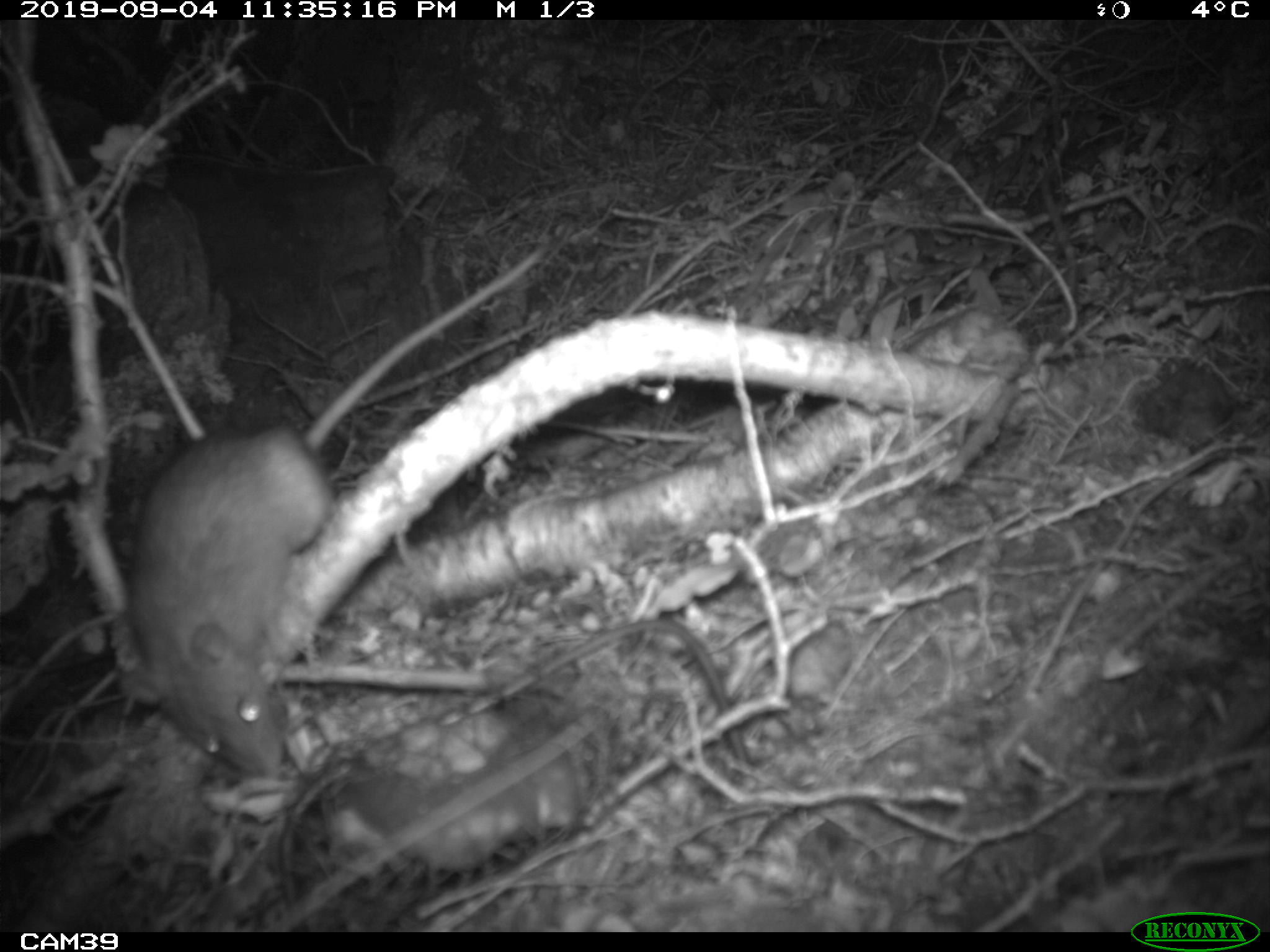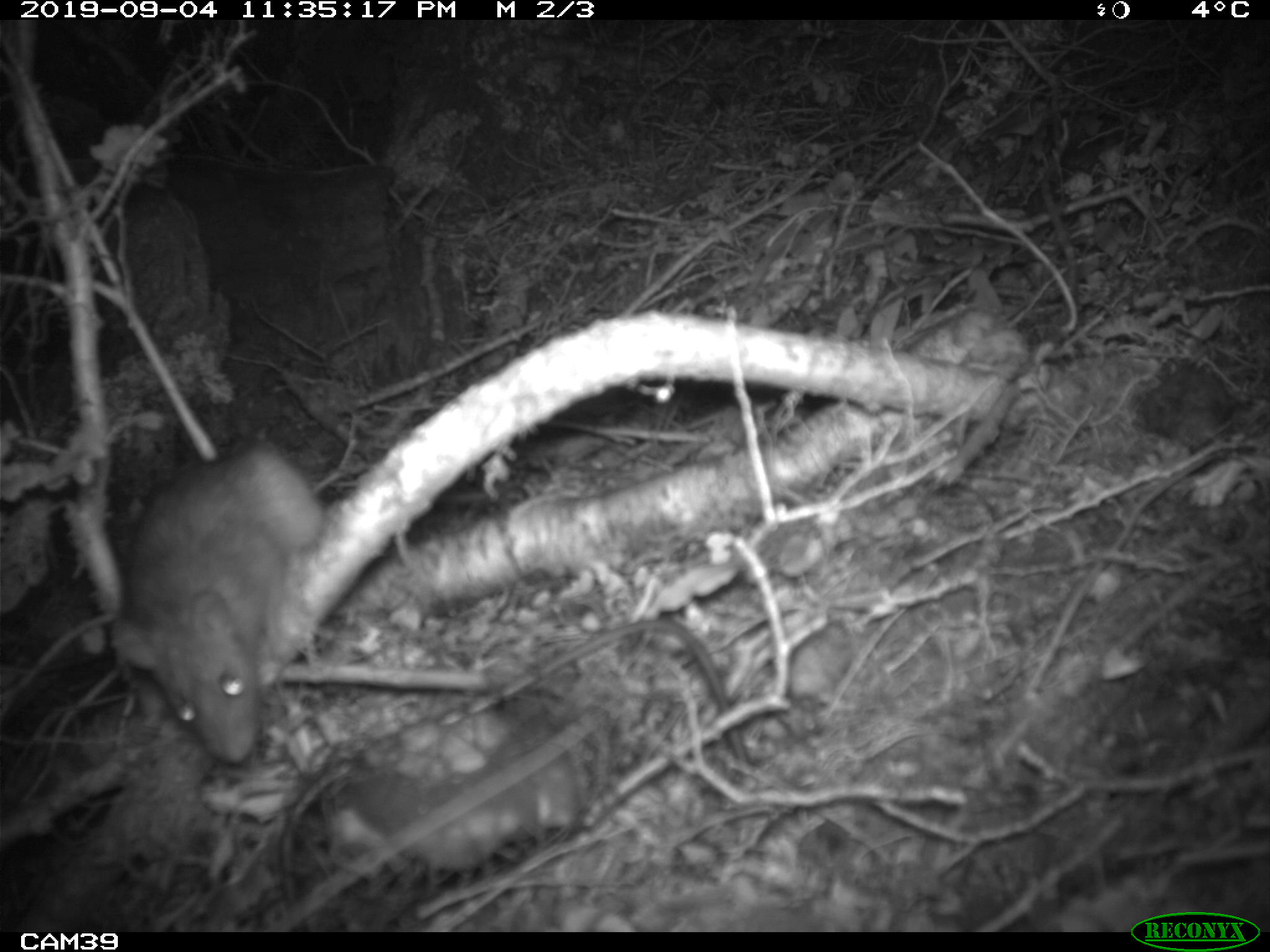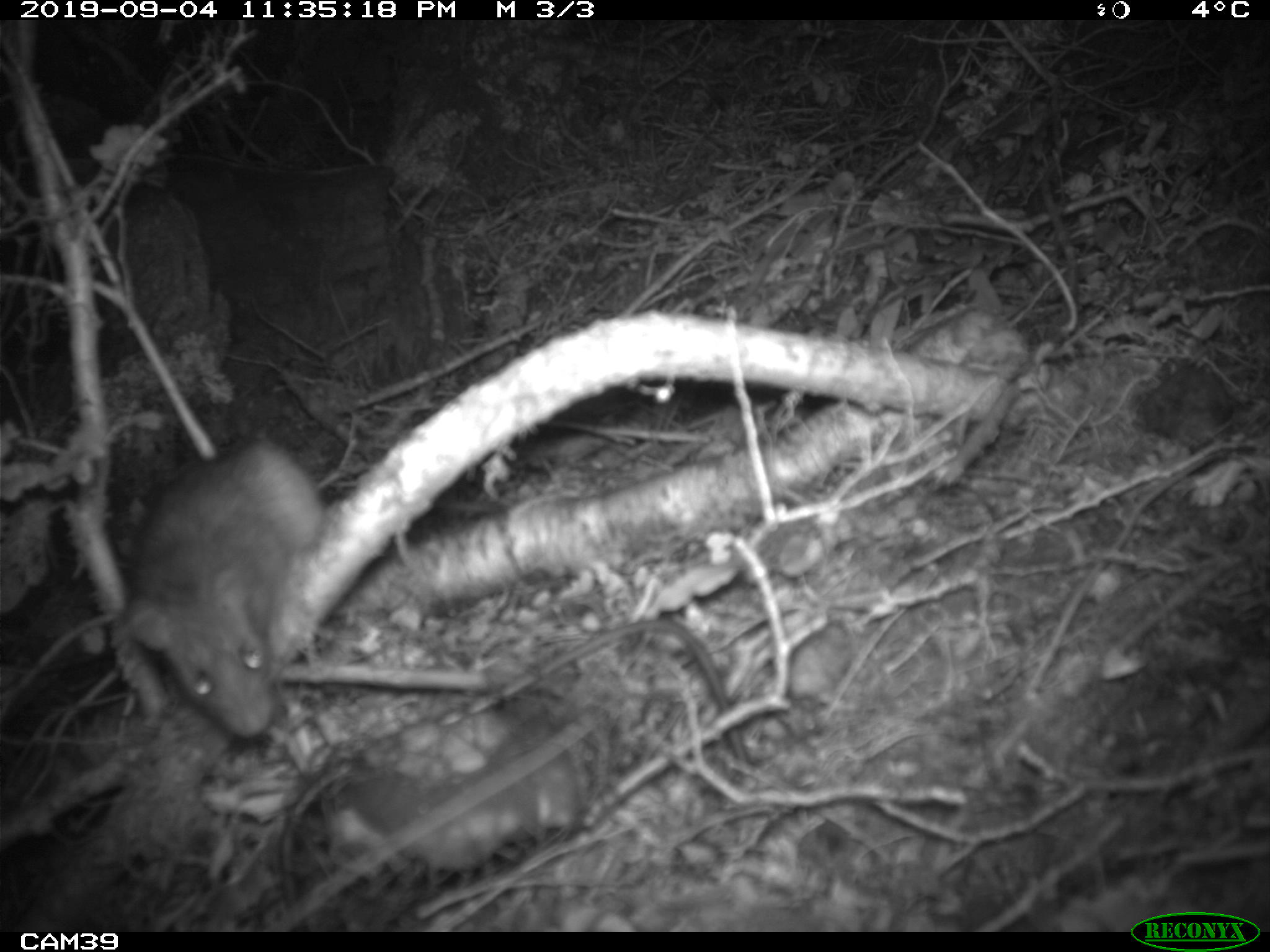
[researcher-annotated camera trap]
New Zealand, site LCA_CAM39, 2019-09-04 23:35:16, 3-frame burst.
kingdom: Animalia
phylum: Chordata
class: Mammalia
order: Rodentia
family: Muridae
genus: Rattus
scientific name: Rattus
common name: rat